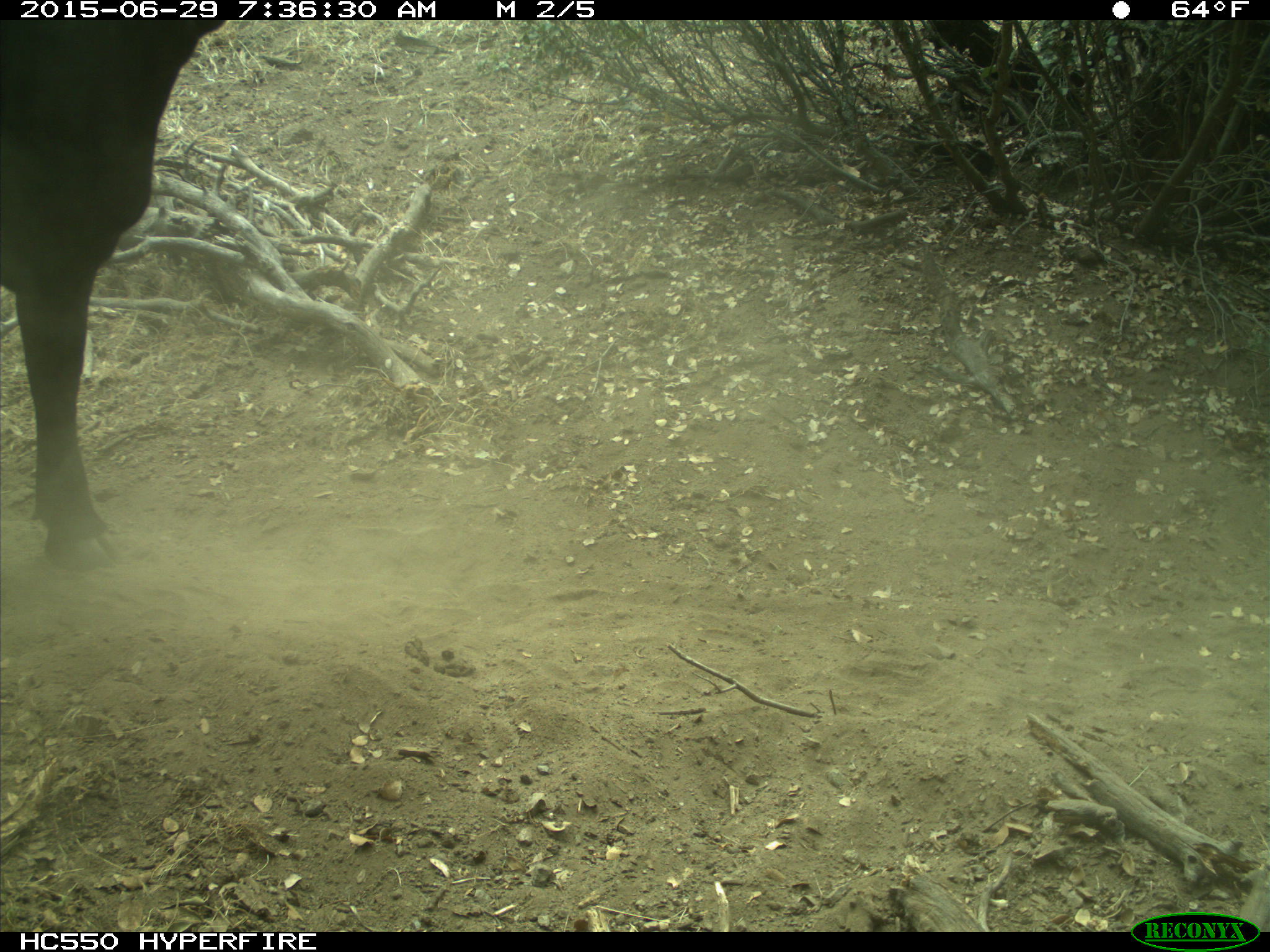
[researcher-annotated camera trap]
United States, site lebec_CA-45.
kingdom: Animalia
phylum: Chordata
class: Mammalia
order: Artiodactyla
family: Bovidae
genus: Bos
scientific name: Bos taurus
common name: domestic cow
Bos taurus (domestic cow).